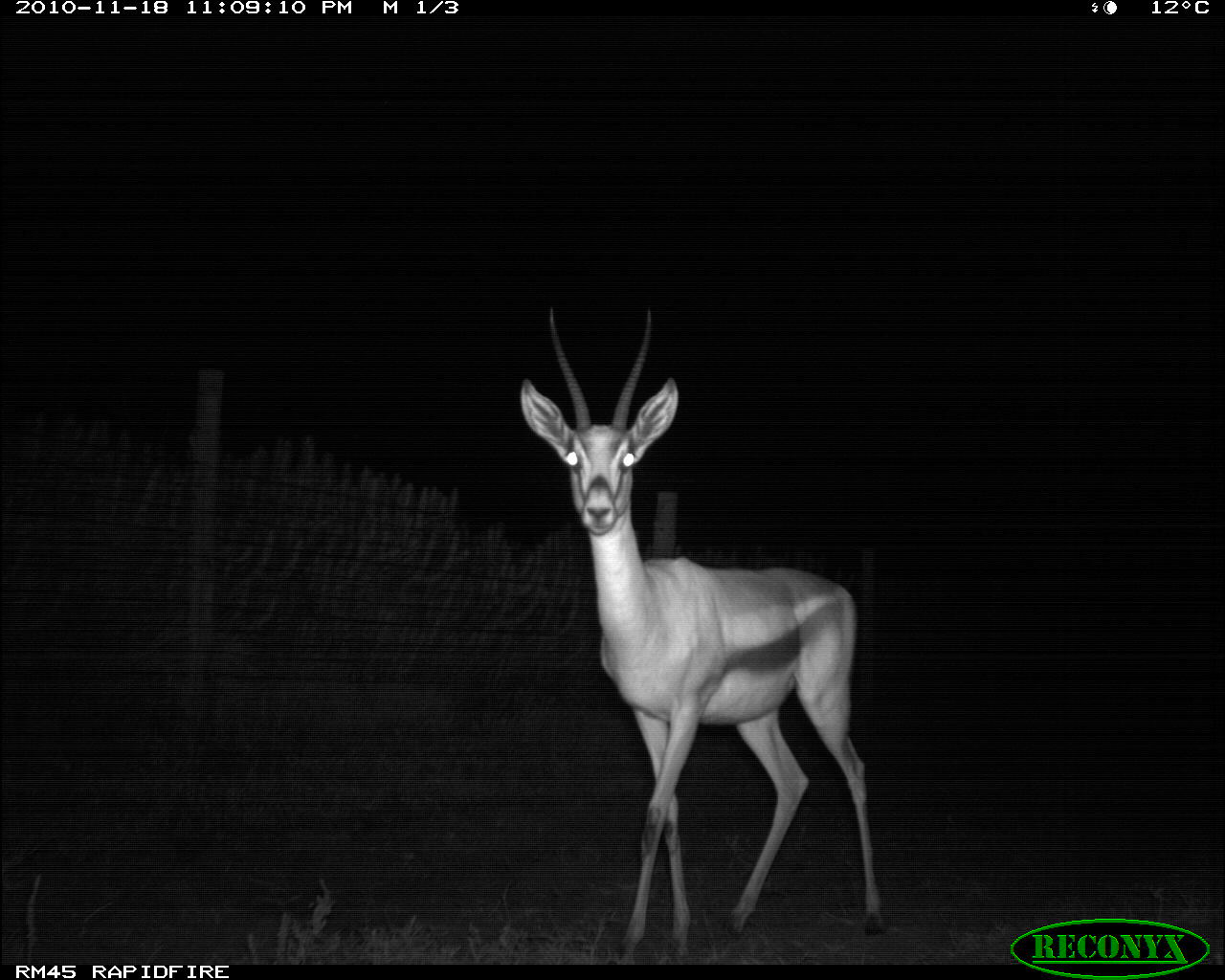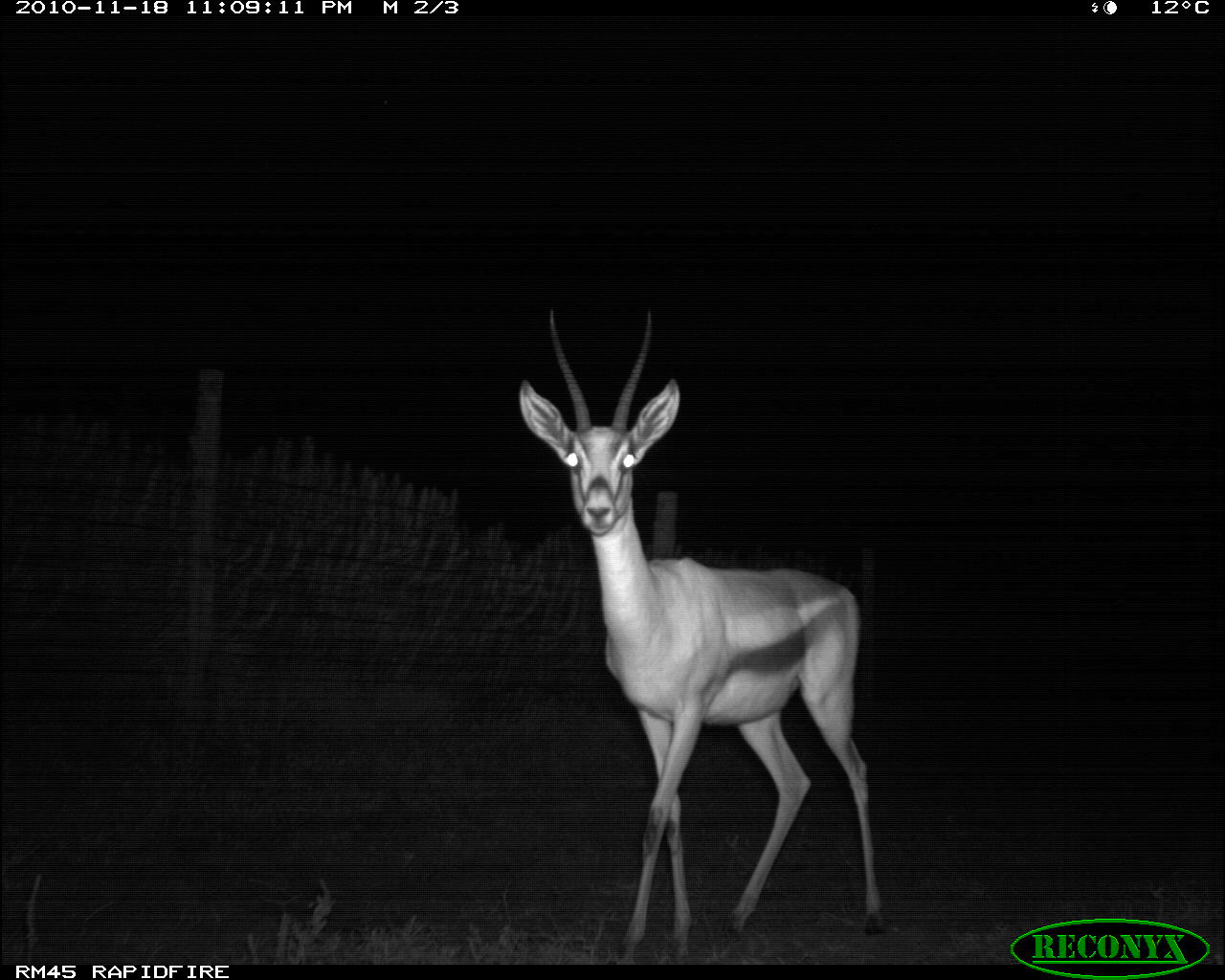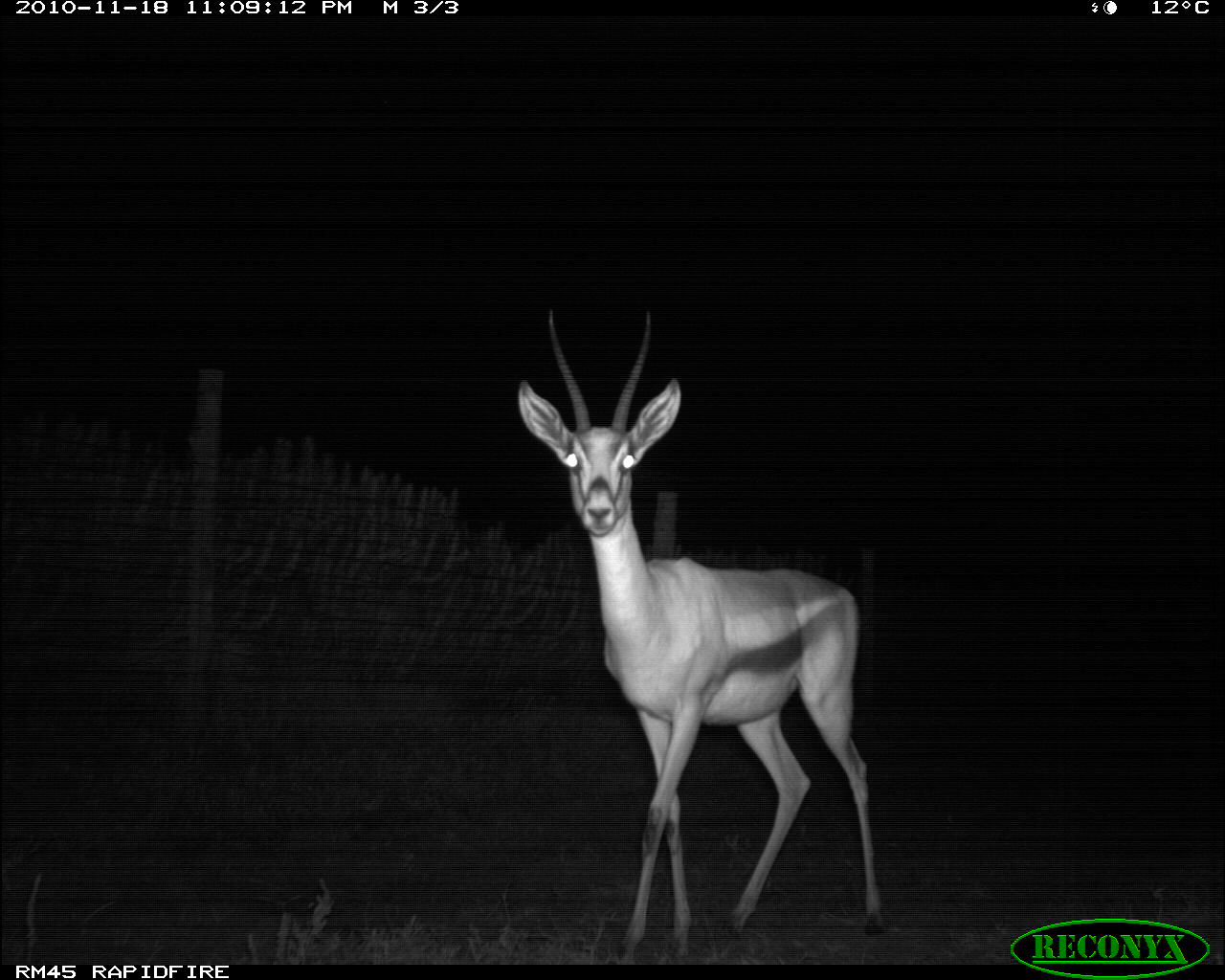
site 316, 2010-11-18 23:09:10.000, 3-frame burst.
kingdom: Animalia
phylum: Chordata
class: Mammalia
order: Artiodactyla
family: Bovidae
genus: Nanger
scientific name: Nanger granti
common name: grant's gazelle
Nanger granti (grant's gazelle), count 1.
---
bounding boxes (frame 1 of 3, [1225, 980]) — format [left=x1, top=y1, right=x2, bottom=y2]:
nanger granti: [left=518, top=305, right=887, bottom=963]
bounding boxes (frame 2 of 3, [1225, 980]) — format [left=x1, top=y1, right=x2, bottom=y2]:
nanger granti: [left=516, top=301, right=891, bottom=965]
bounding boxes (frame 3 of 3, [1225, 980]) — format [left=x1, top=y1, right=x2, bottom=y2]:
nanger granti: [left=521, top=305, right=884, bottom=966]